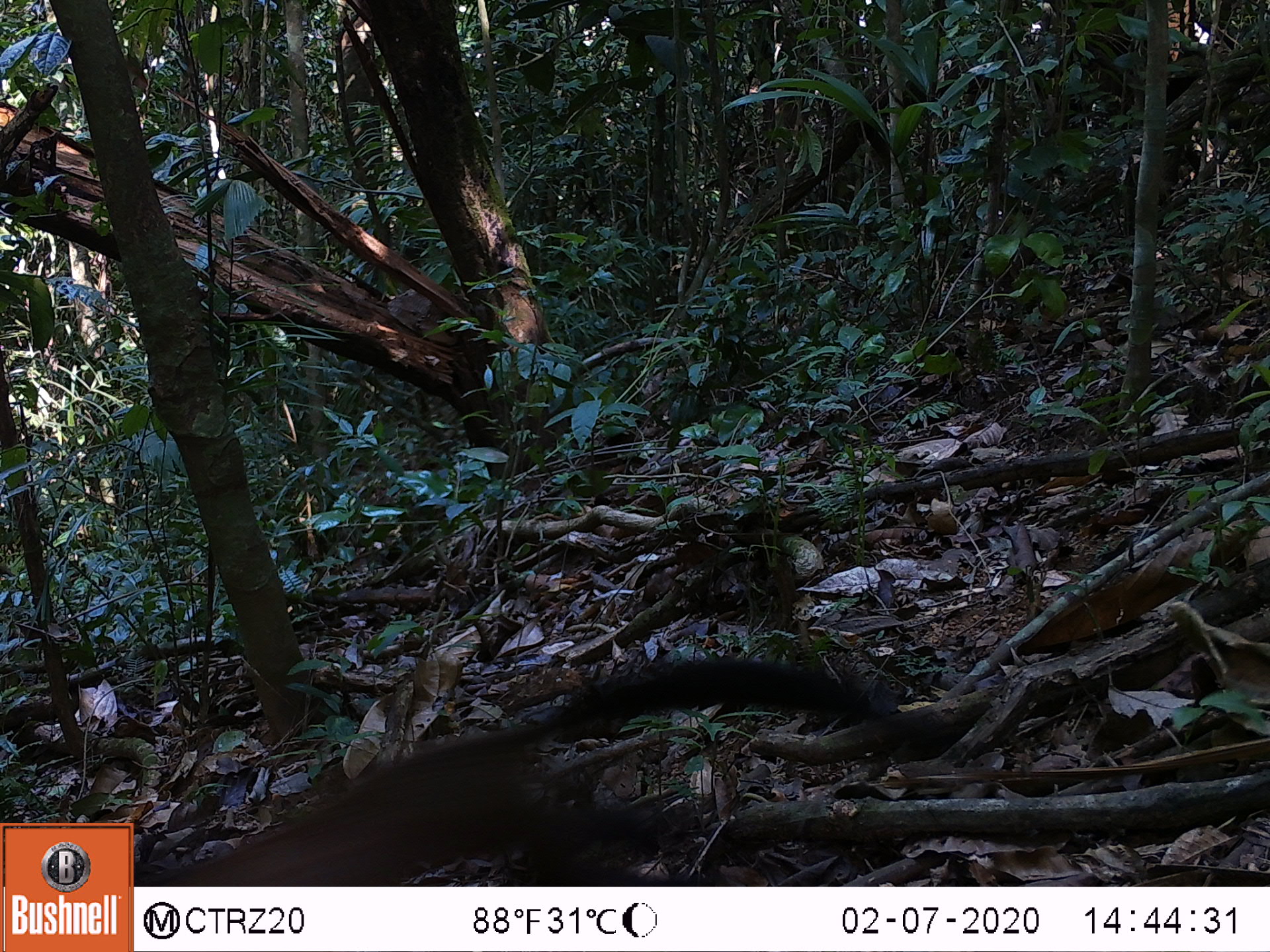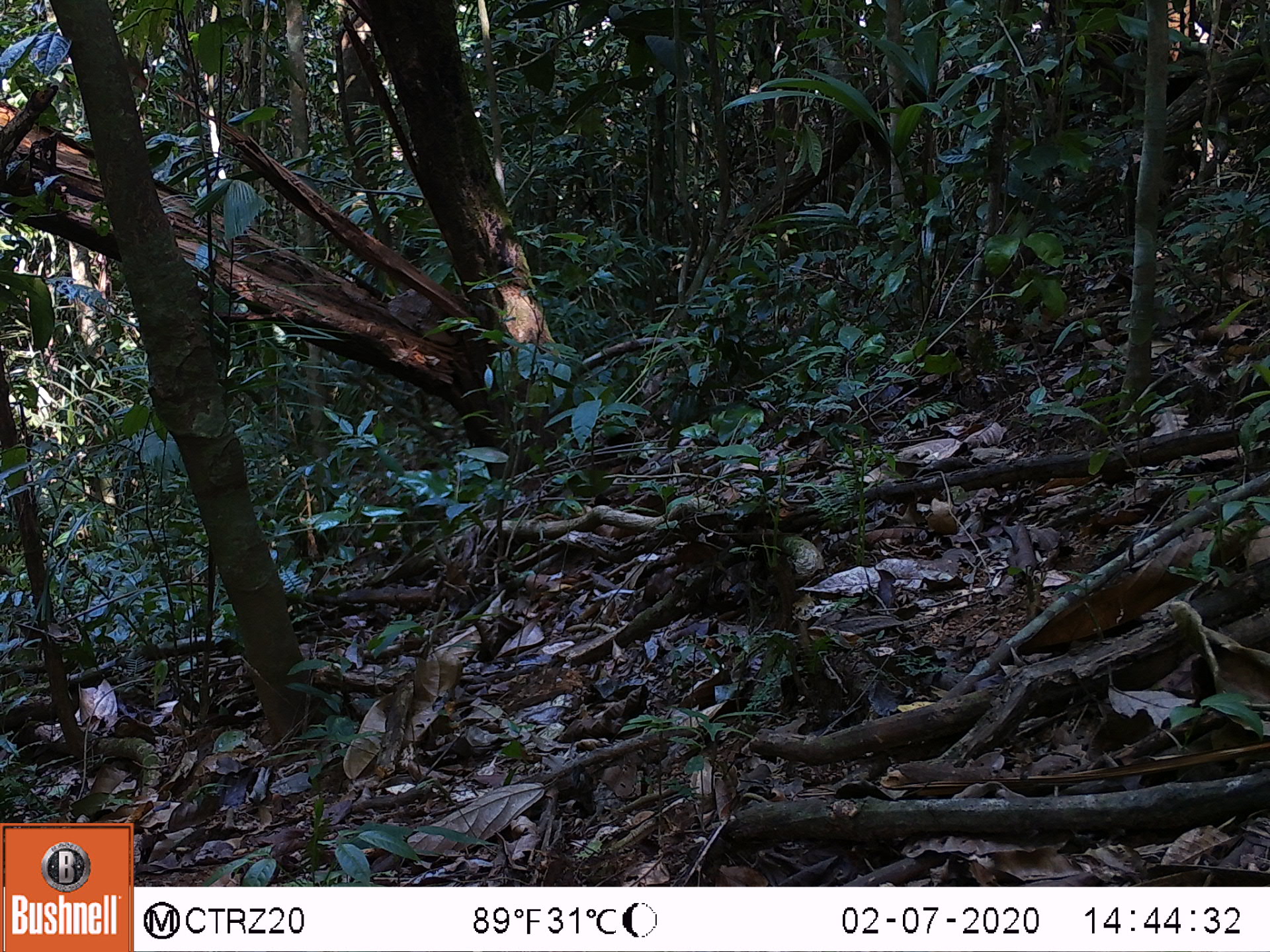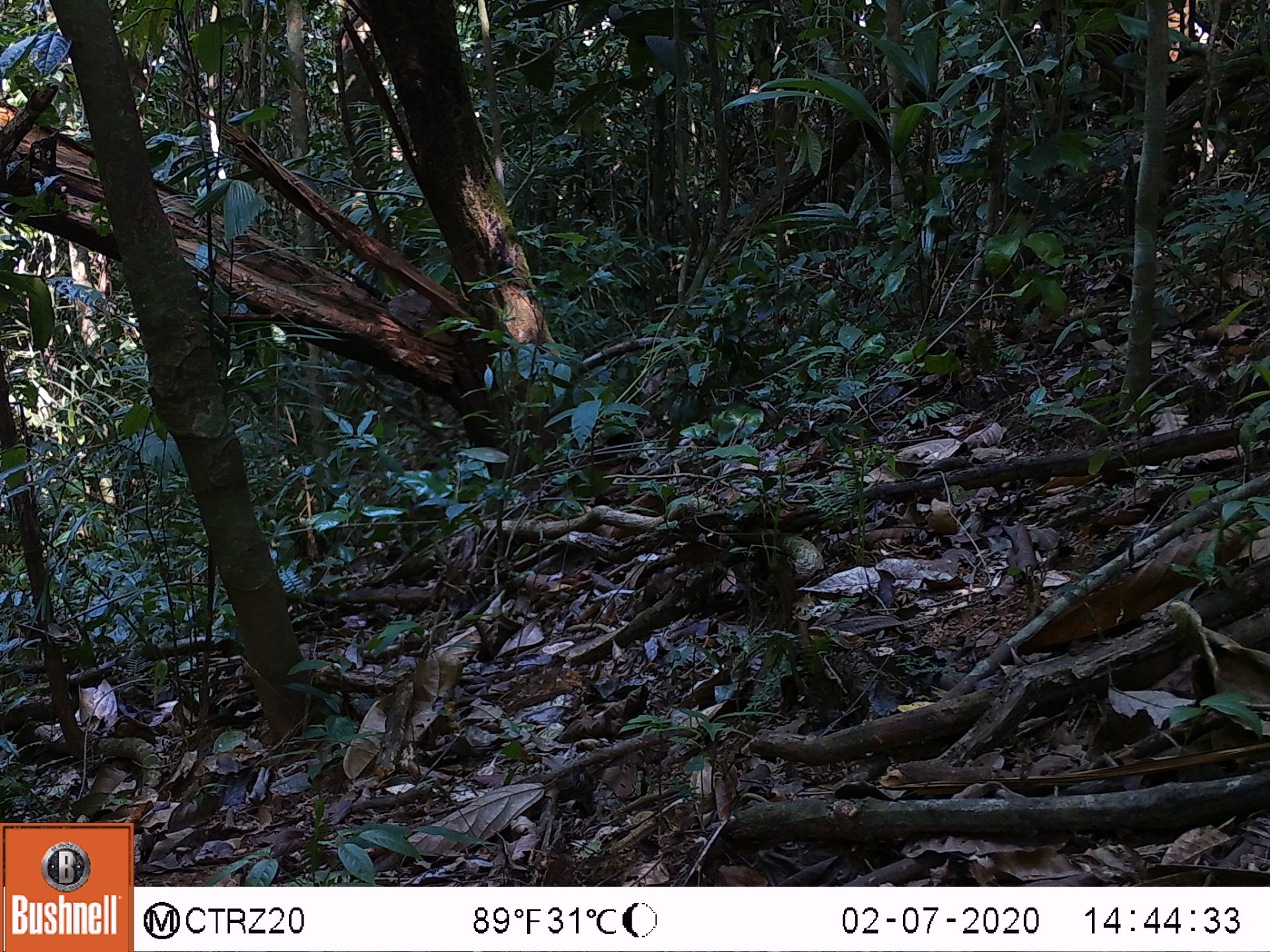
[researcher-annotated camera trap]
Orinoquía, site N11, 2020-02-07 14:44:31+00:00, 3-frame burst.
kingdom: Animalia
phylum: Chordata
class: Mammalia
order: Primates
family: Cebidae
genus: Sapajus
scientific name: Sapajus apella margaritae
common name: margarita island capuchin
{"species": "margarita island capuchin (Sapajus apella margaritae)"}